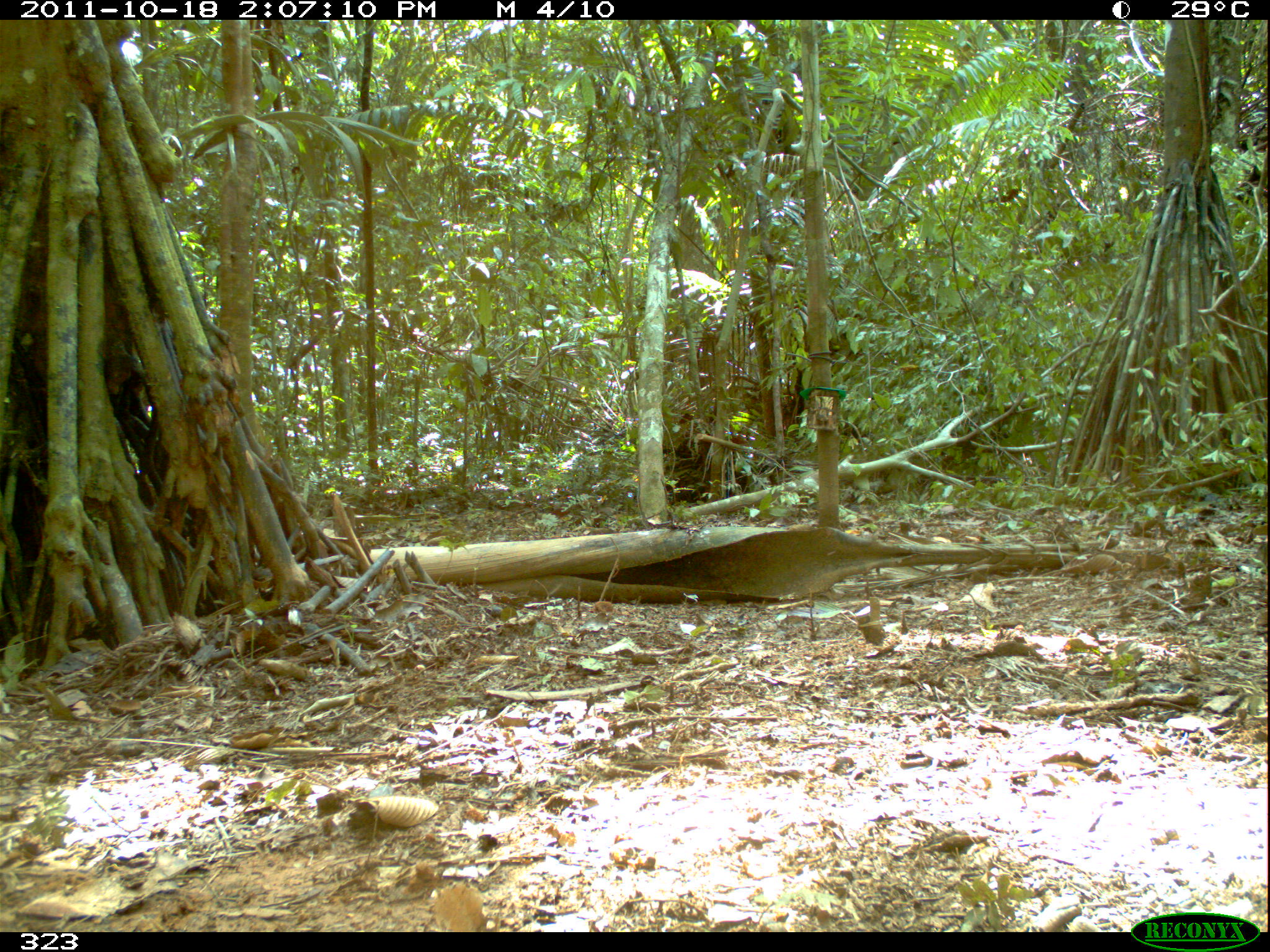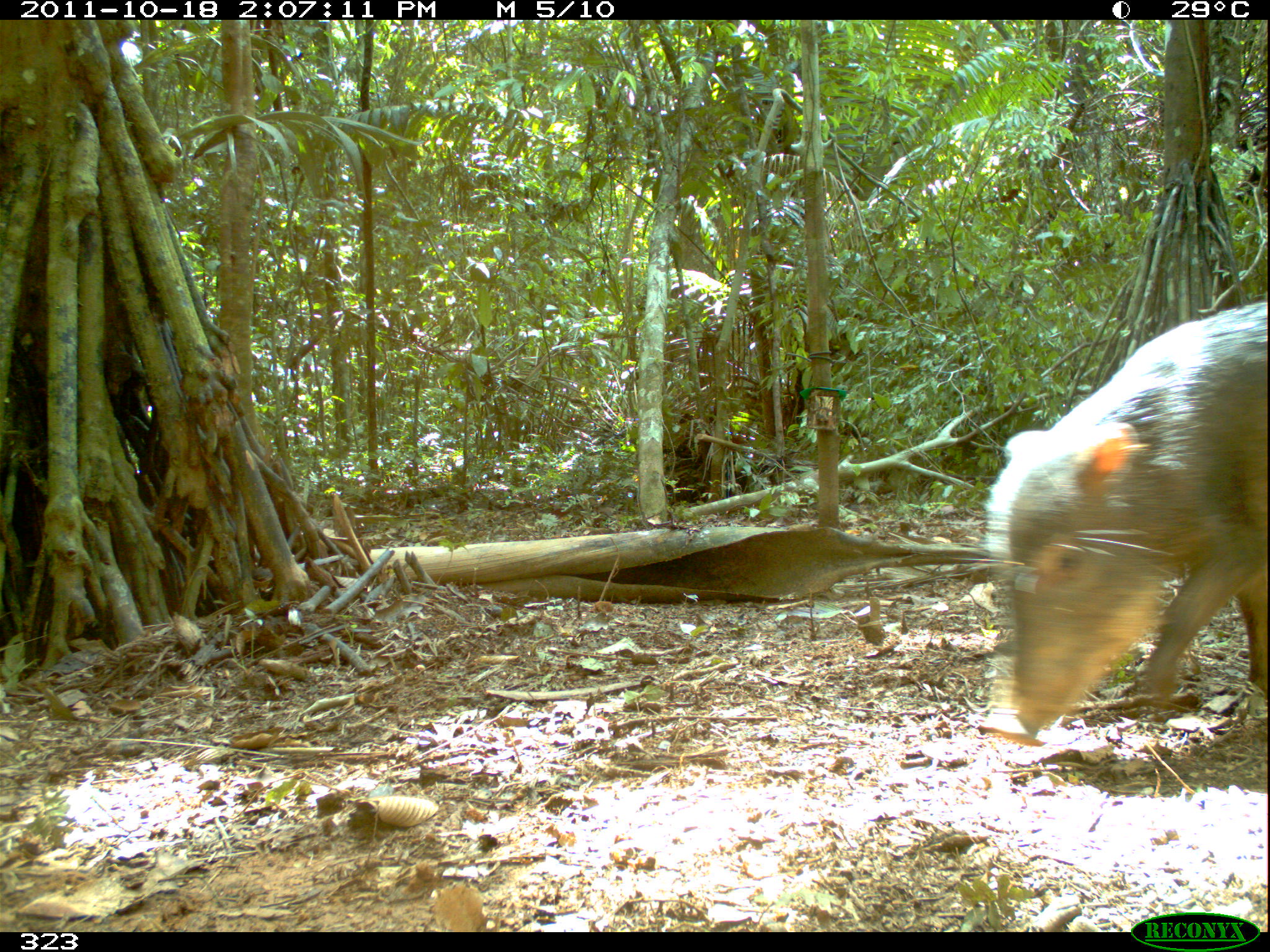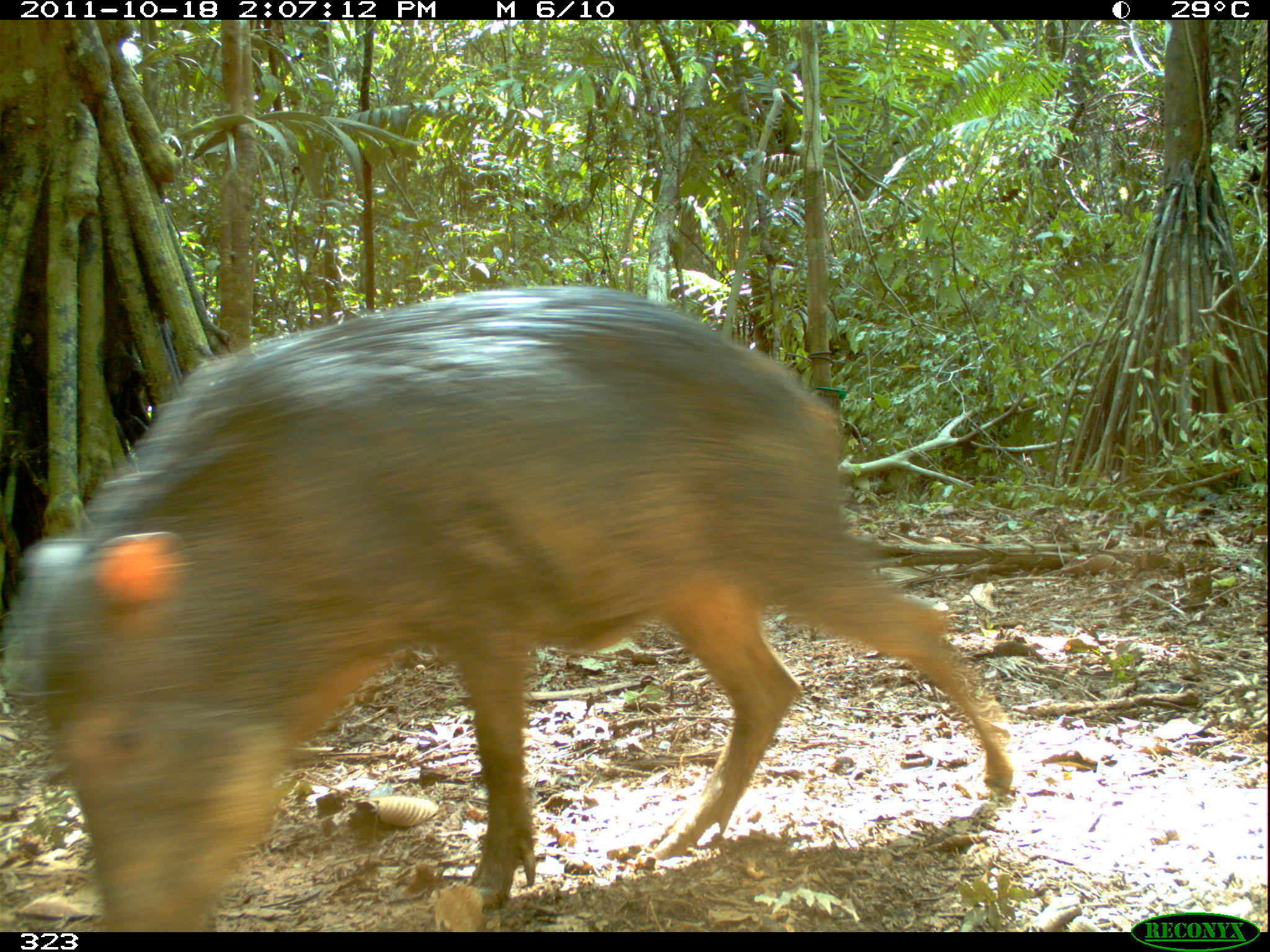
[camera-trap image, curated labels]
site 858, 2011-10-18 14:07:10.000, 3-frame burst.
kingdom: Animalia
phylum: Chordata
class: Mammalia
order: Artiodactyla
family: Tayassuidae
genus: Tayassu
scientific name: Tayassu pecari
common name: white-lipped peccary